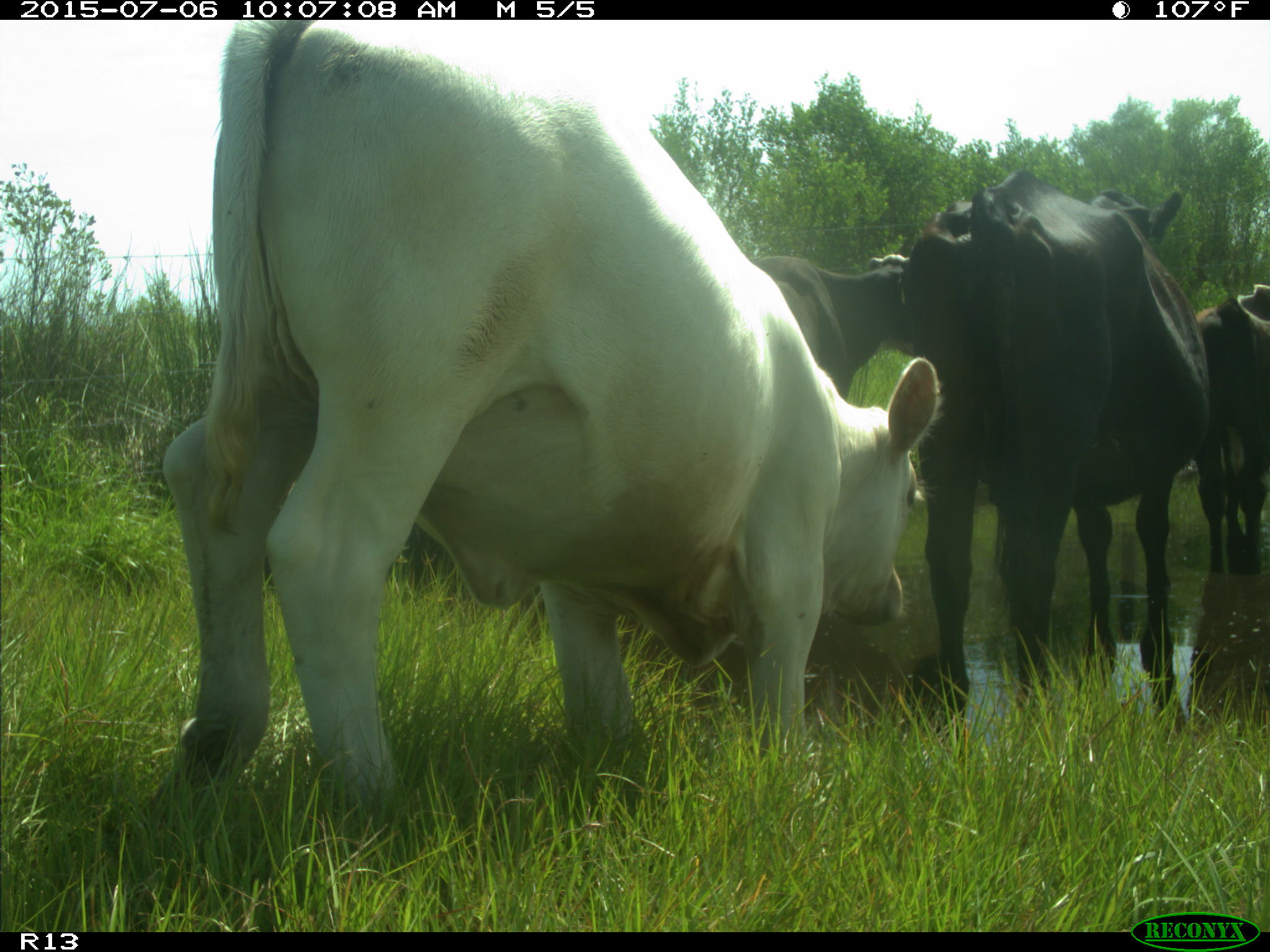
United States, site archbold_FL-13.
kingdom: Animalia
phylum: Chordata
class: Mammalia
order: Artiodactyla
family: Bovidae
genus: Bos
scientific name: Bos taurus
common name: domestic cow